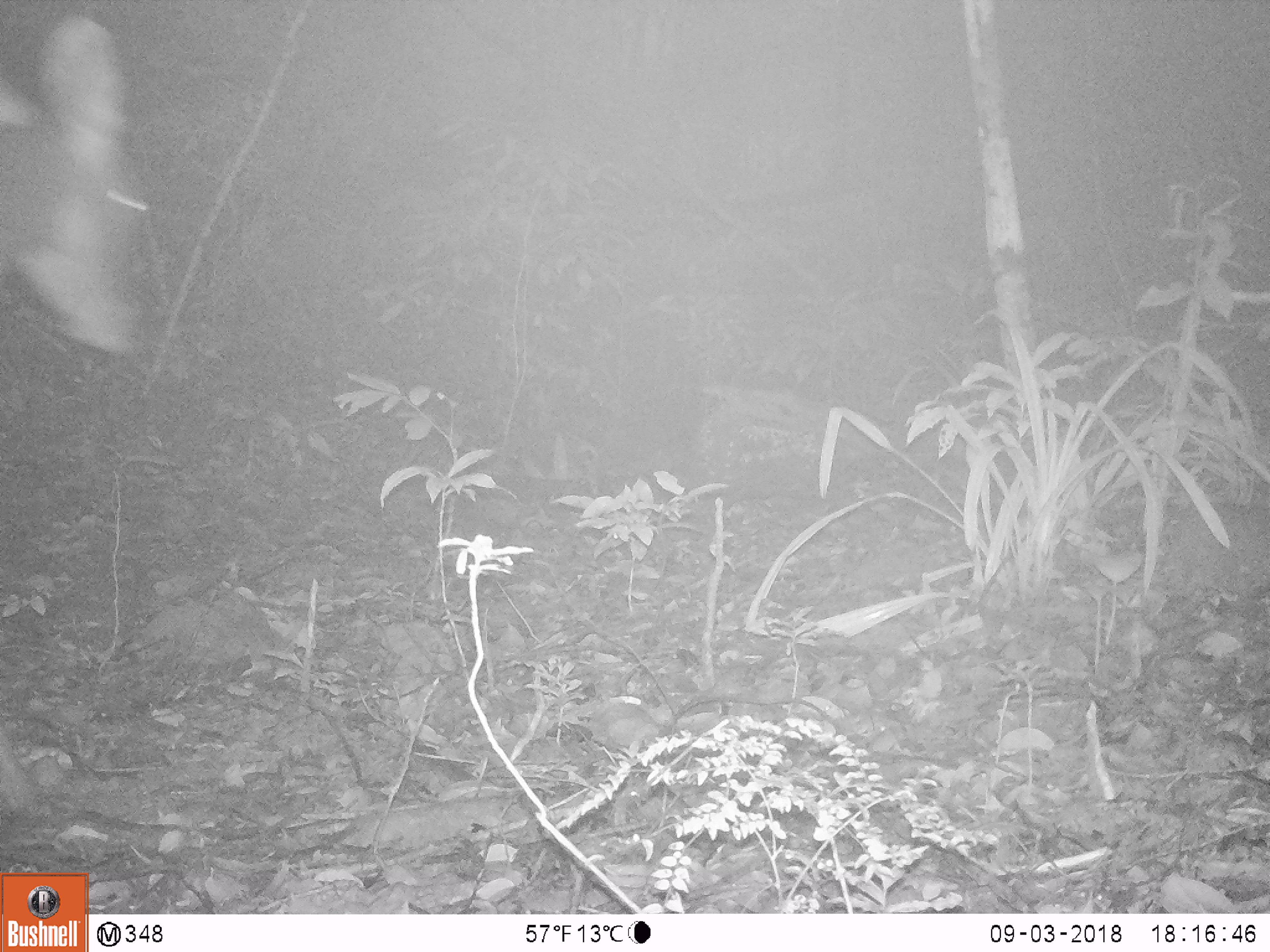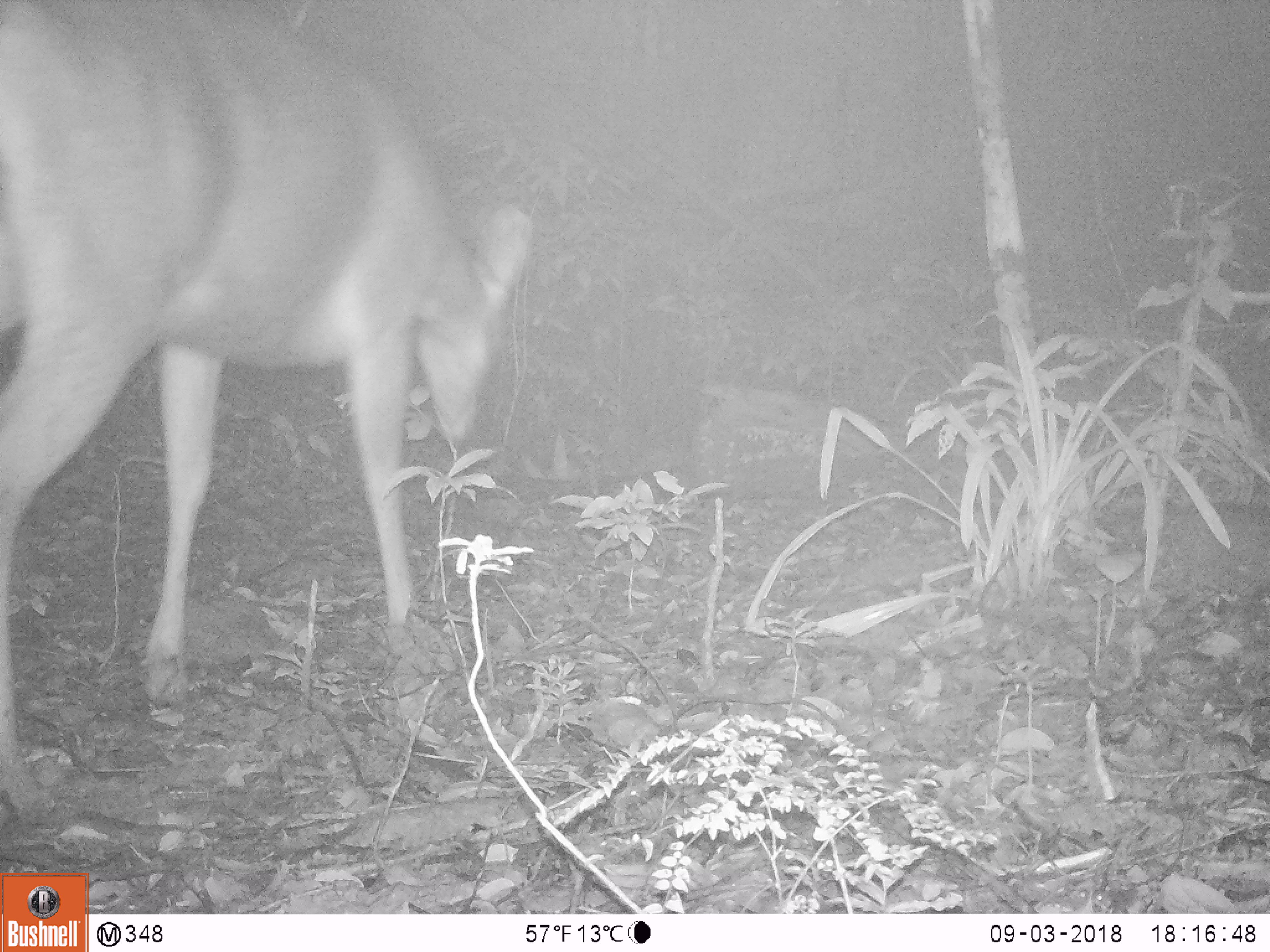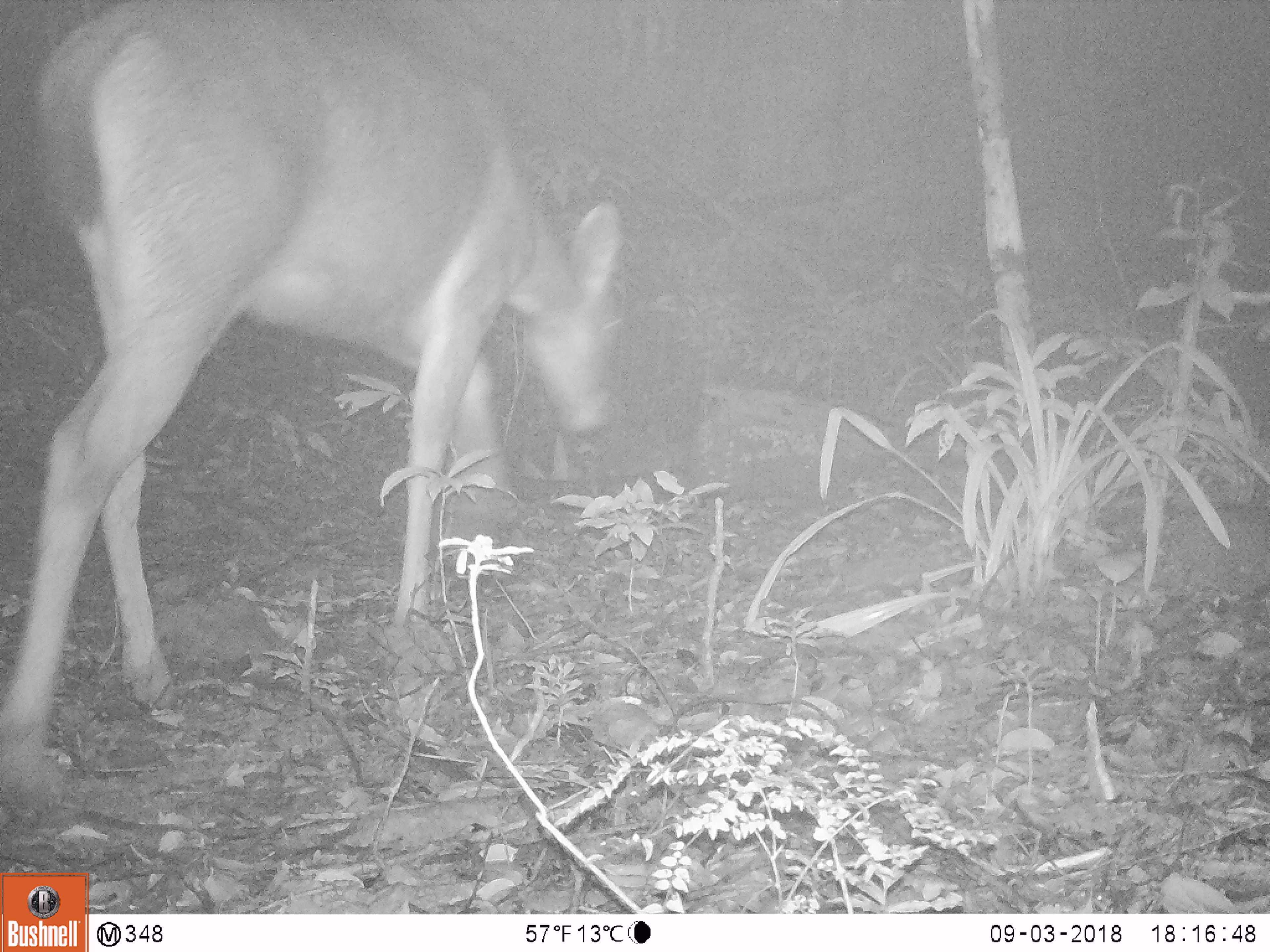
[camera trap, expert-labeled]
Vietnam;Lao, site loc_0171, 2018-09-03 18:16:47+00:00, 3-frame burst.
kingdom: Animalia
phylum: Chordata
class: Mammalia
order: Artiodactyla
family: Cervidae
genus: Rusa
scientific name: Rusa unicolor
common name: sambar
Sambar (Rusa unicolor). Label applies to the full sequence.